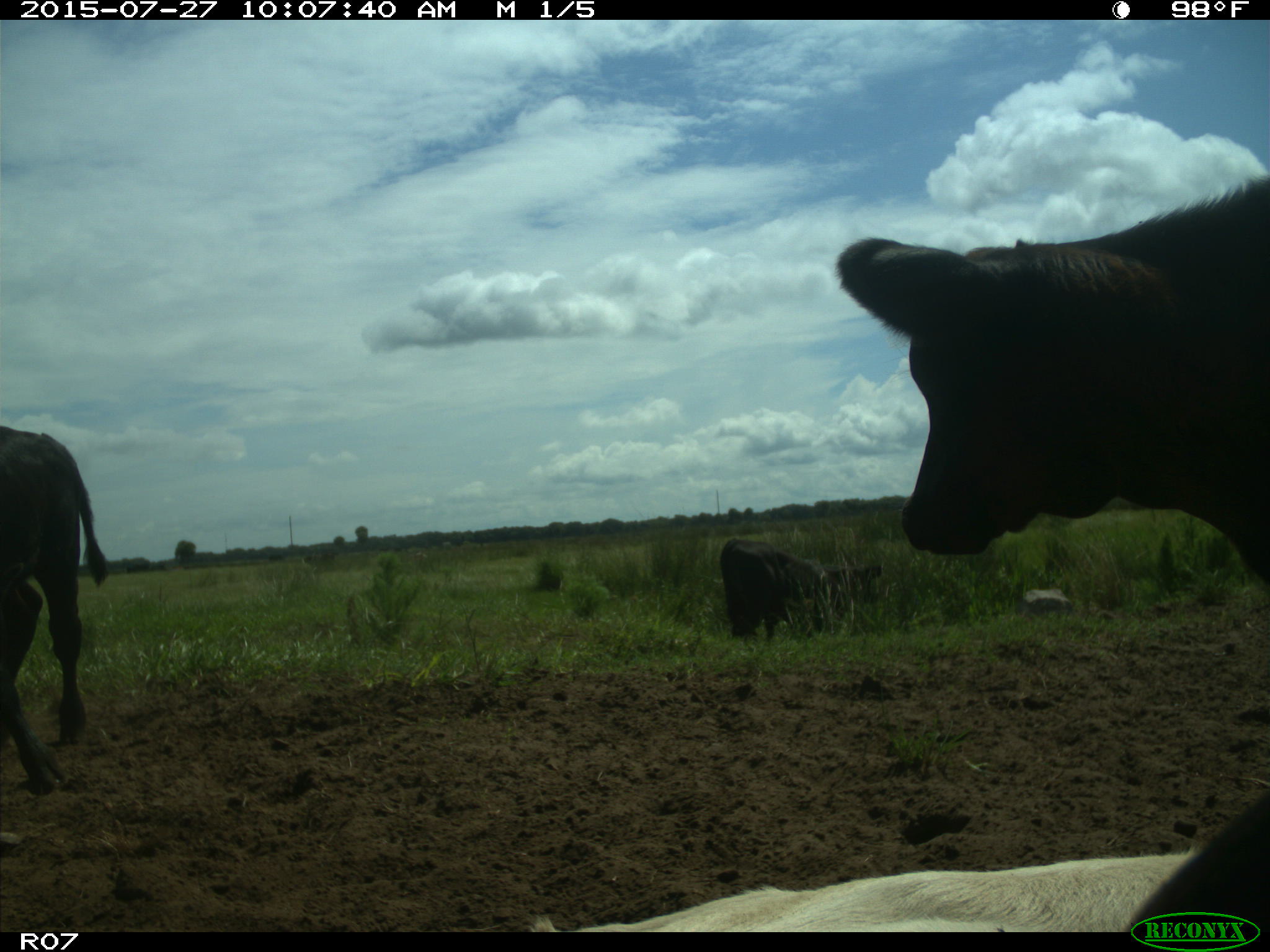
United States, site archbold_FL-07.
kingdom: Animalia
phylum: Chordata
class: Mammalia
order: Artiodactyla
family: Bovidae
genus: Bos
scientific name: Bos taurus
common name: domestic cow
Bos taurus (domestic cow).